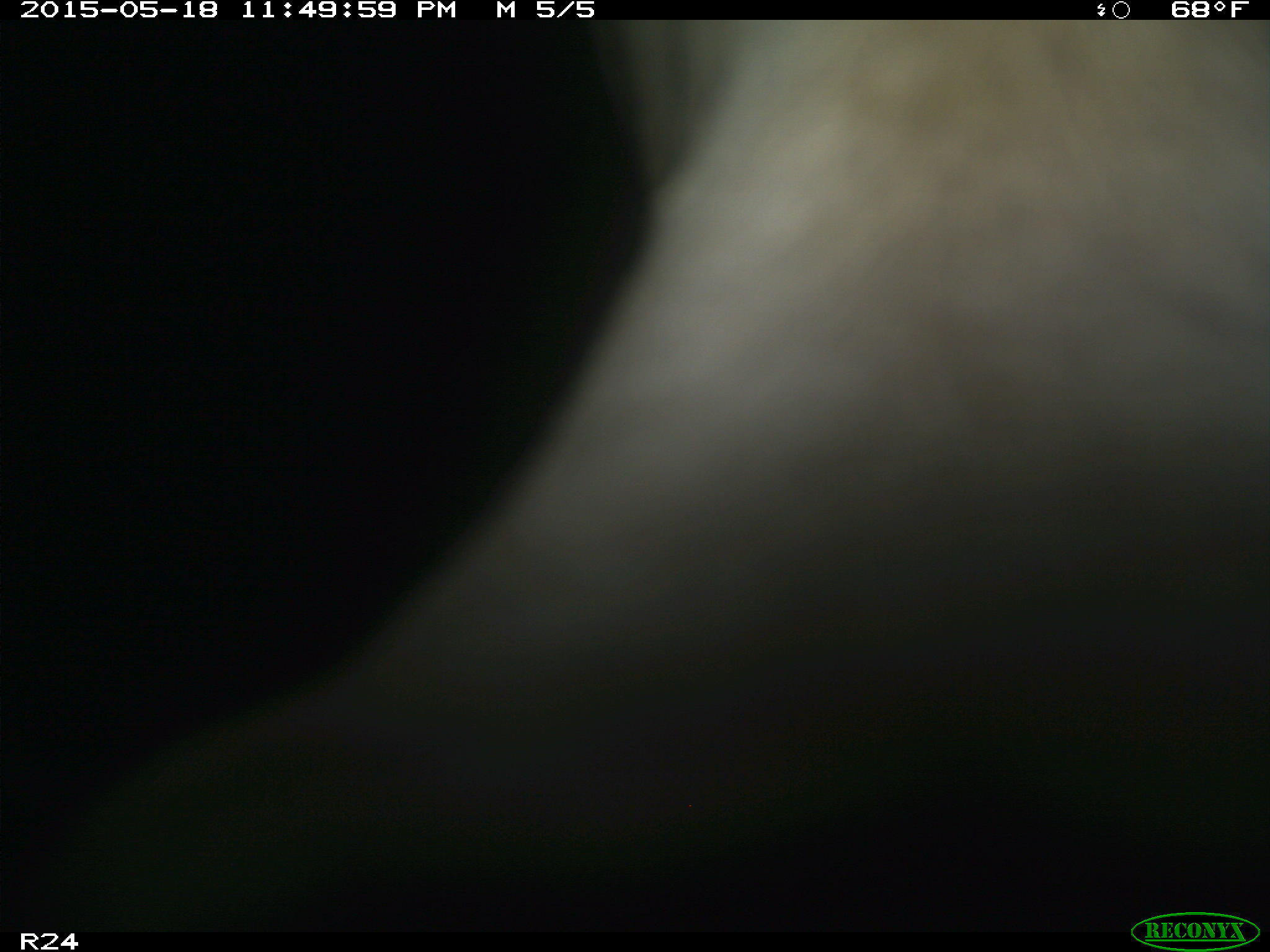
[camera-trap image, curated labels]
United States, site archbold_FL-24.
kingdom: Animalia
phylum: Chordata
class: Mammalia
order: Artiodactyla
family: Bovidae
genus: Bos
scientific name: Bos taurus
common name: domestic cow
Bos taurus (domestic cow).